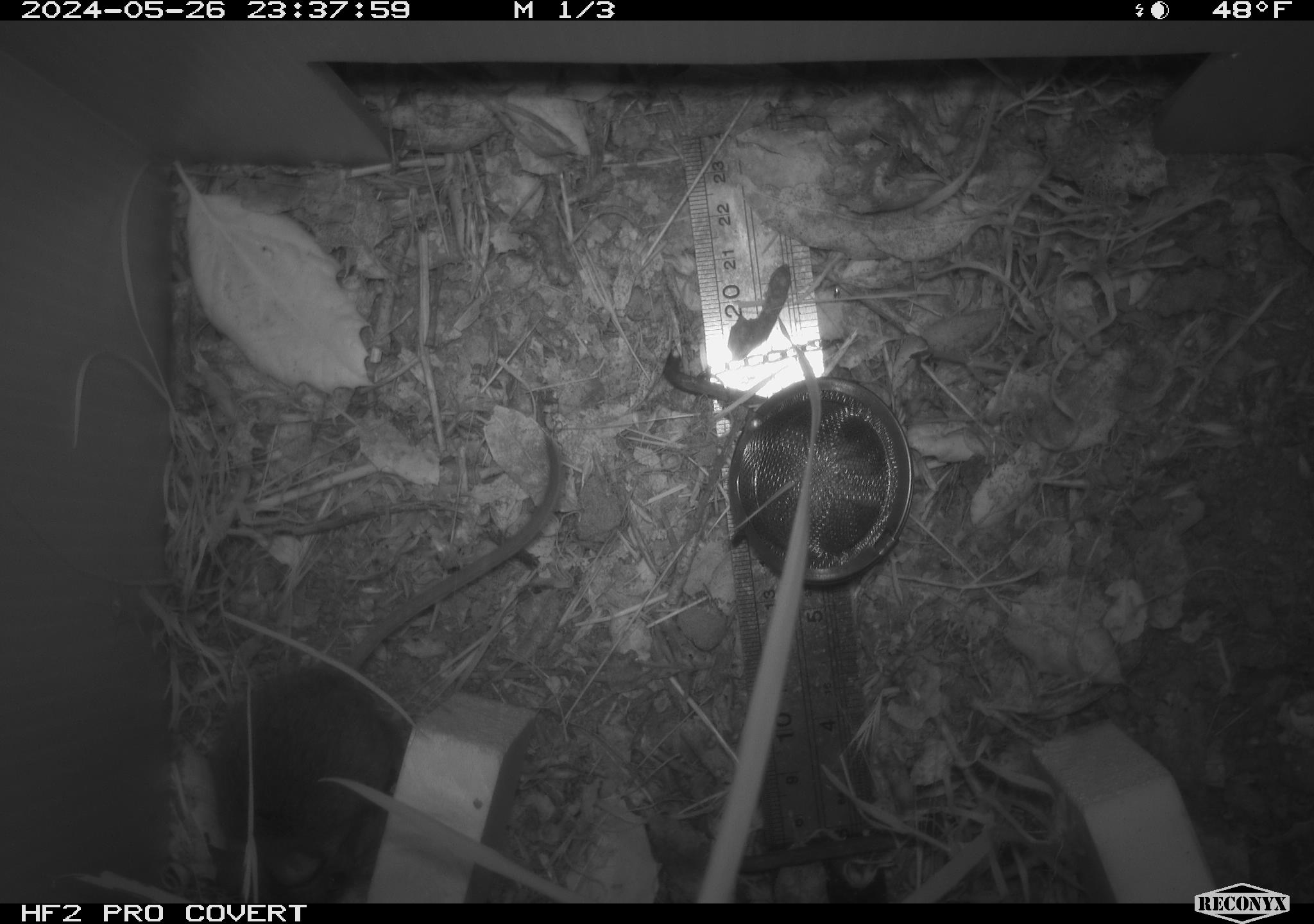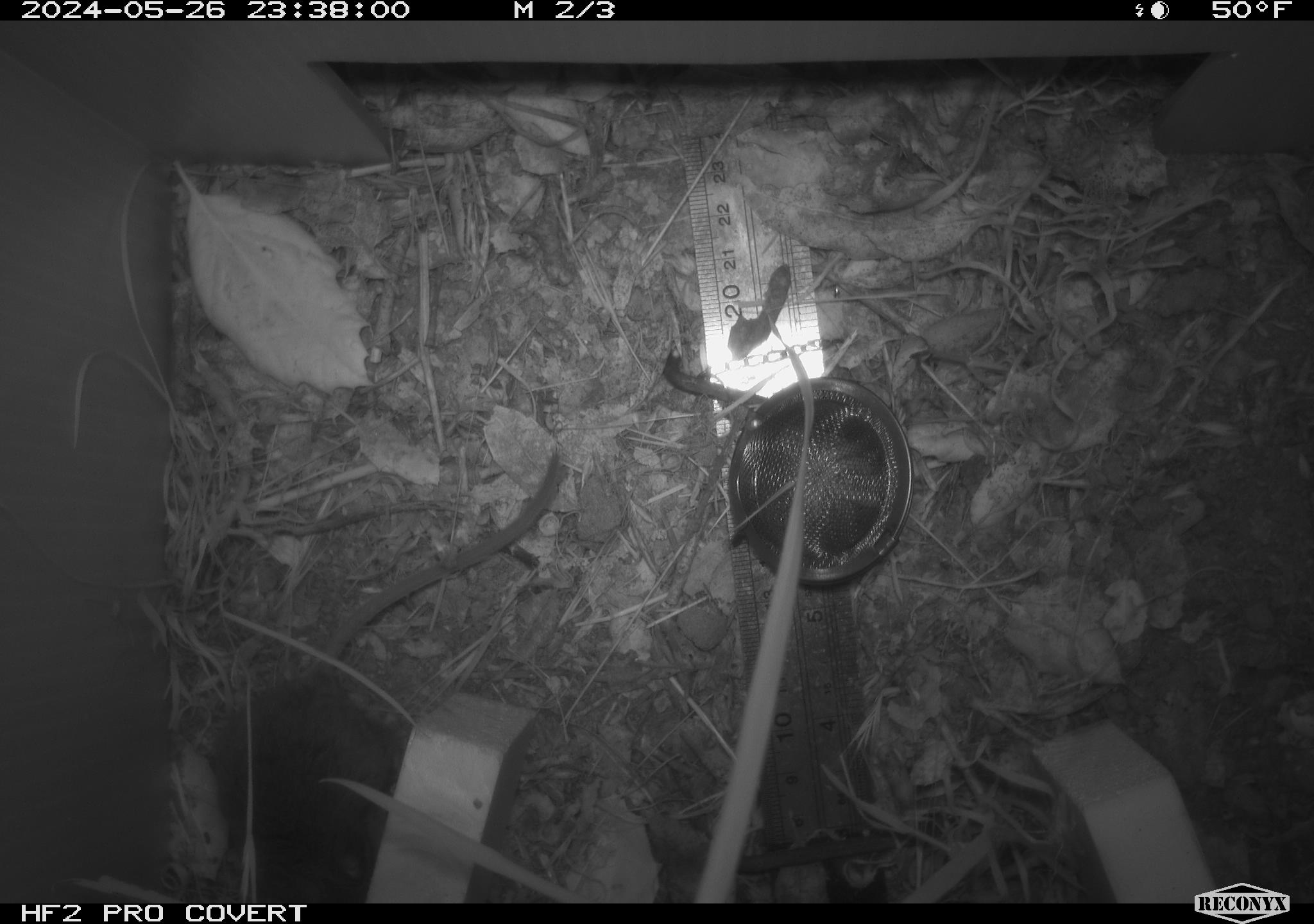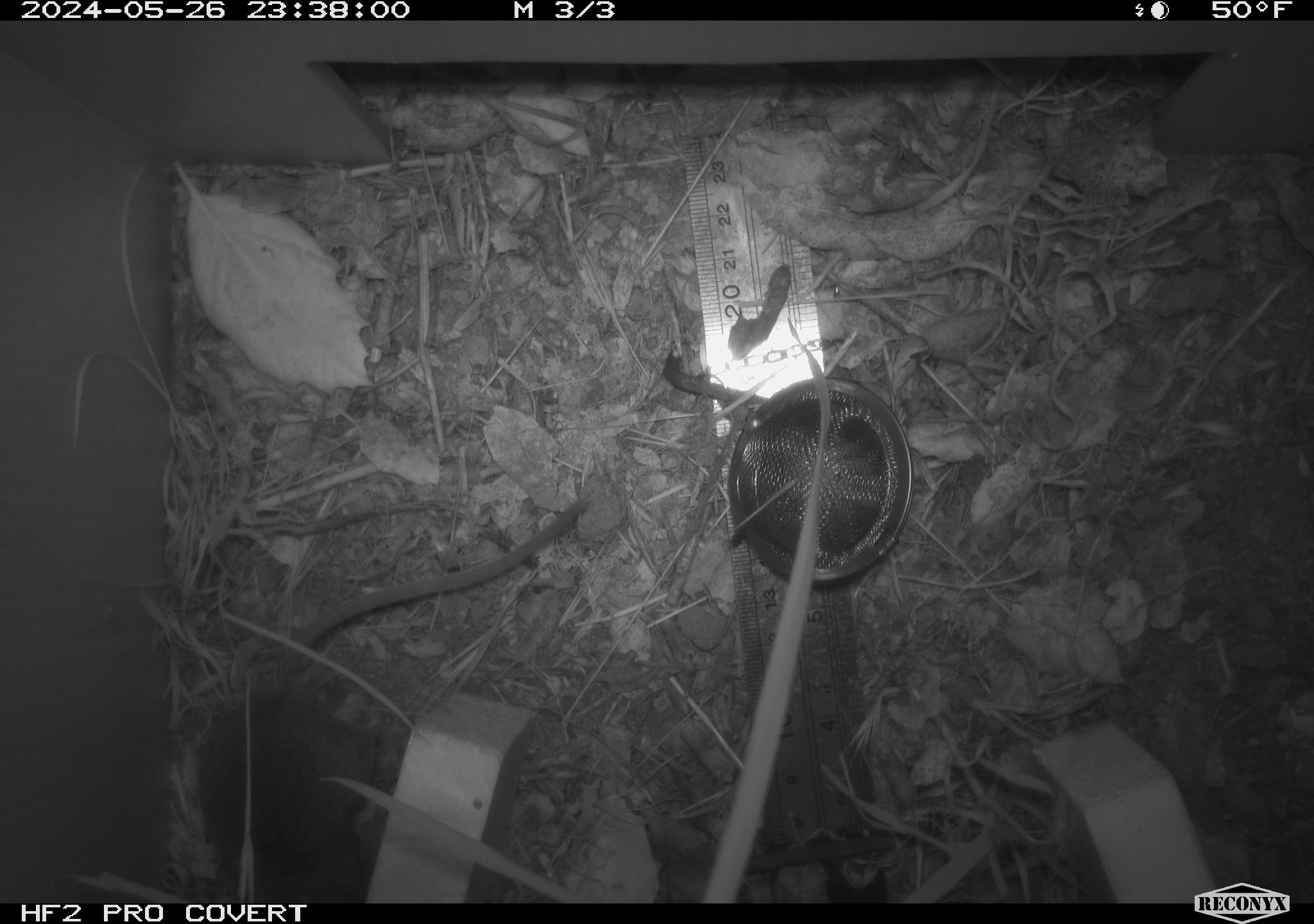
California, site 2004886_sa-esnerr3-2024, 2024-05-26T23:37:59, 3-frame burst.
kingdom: Animalia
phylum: Chordata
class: Mammalia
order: Rodentia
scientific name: Rodentia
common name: rodent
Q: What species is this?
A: Rodent (Rodentia).